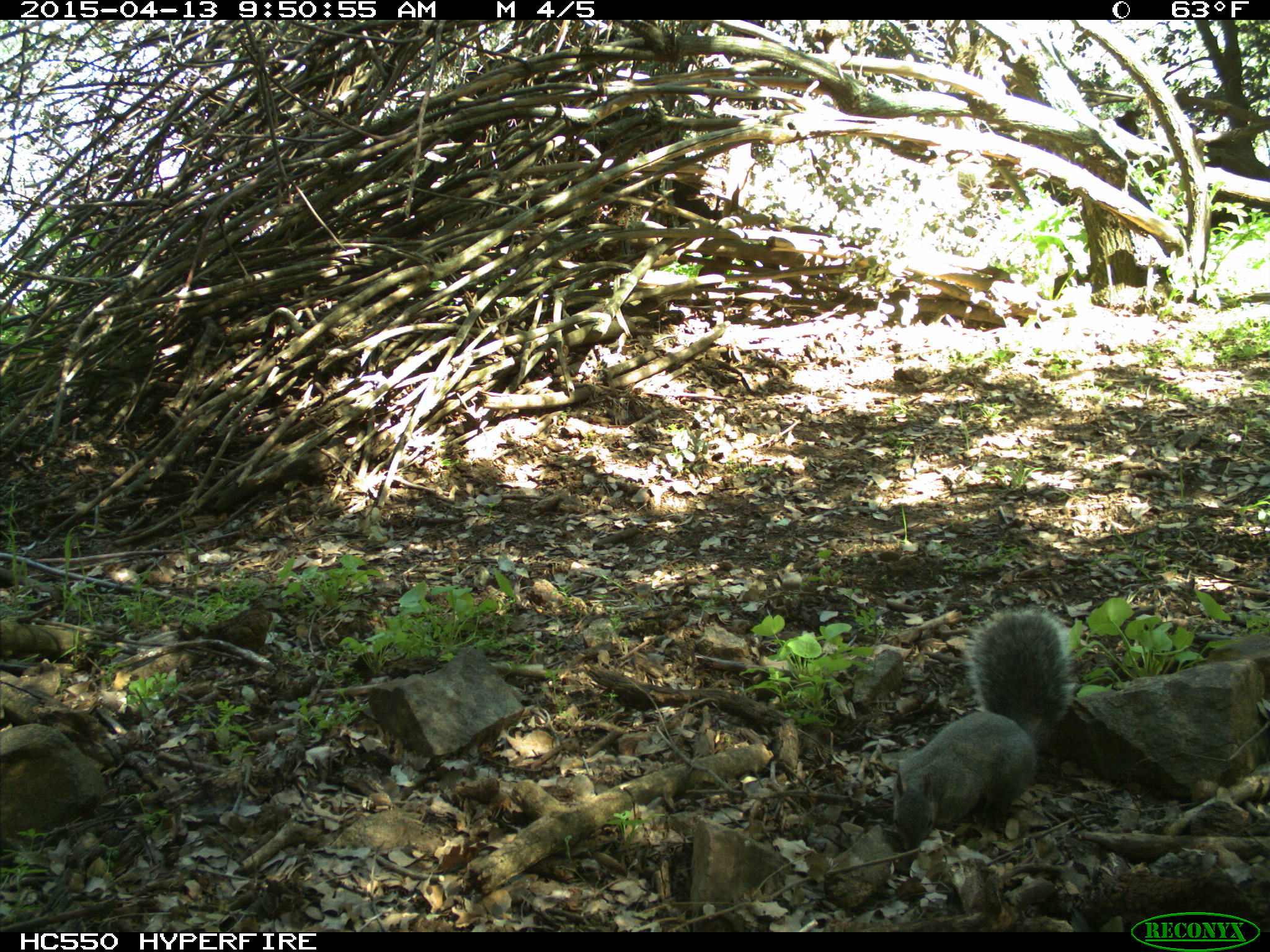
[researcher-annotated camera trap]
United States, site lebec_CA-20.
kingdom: Animalia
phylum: Chordata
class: Mammalia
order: Rodentia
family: Sciuridae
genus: Sciurus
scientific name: Sciurus carolinensis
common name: eastern gray squirrel